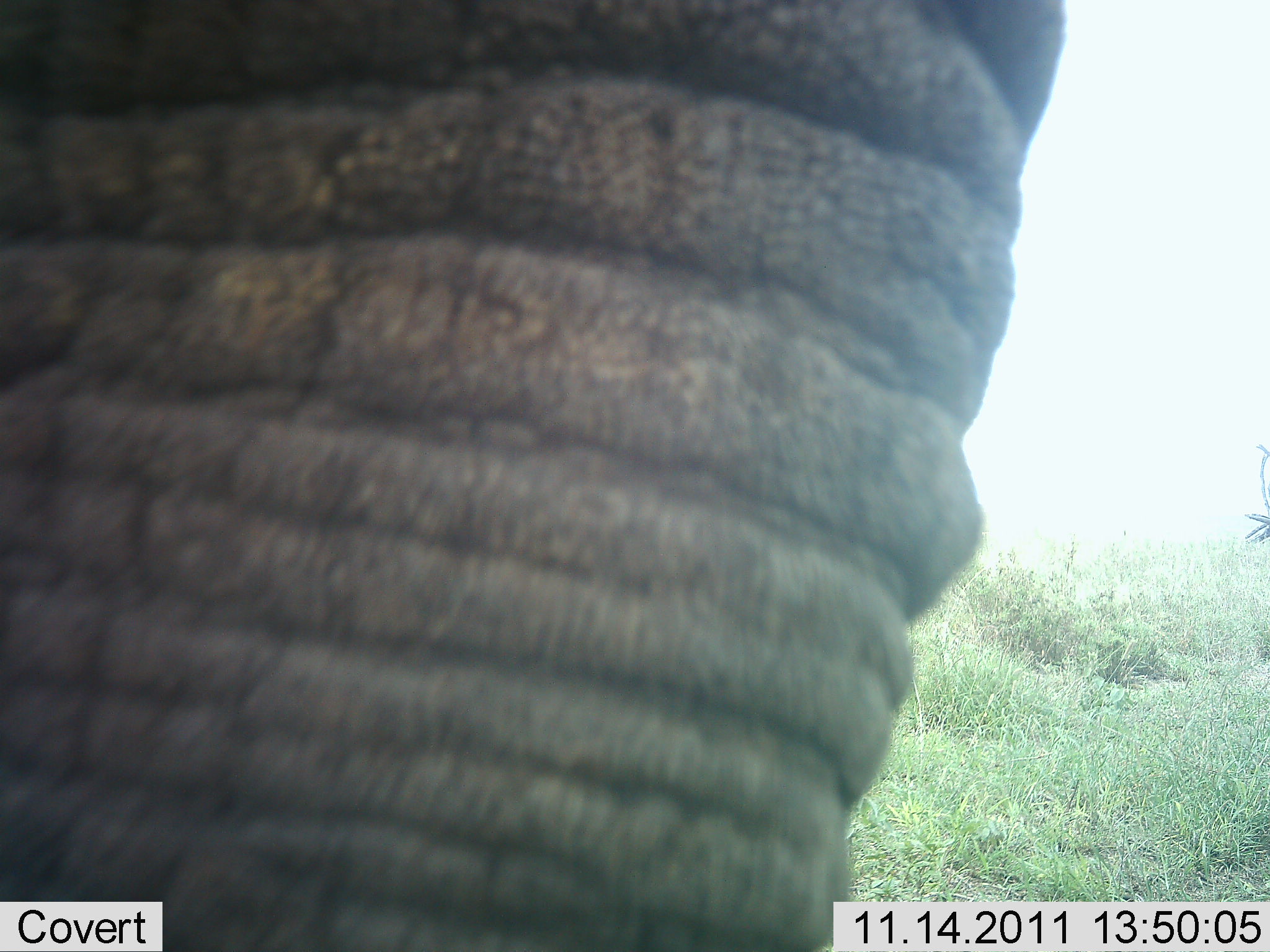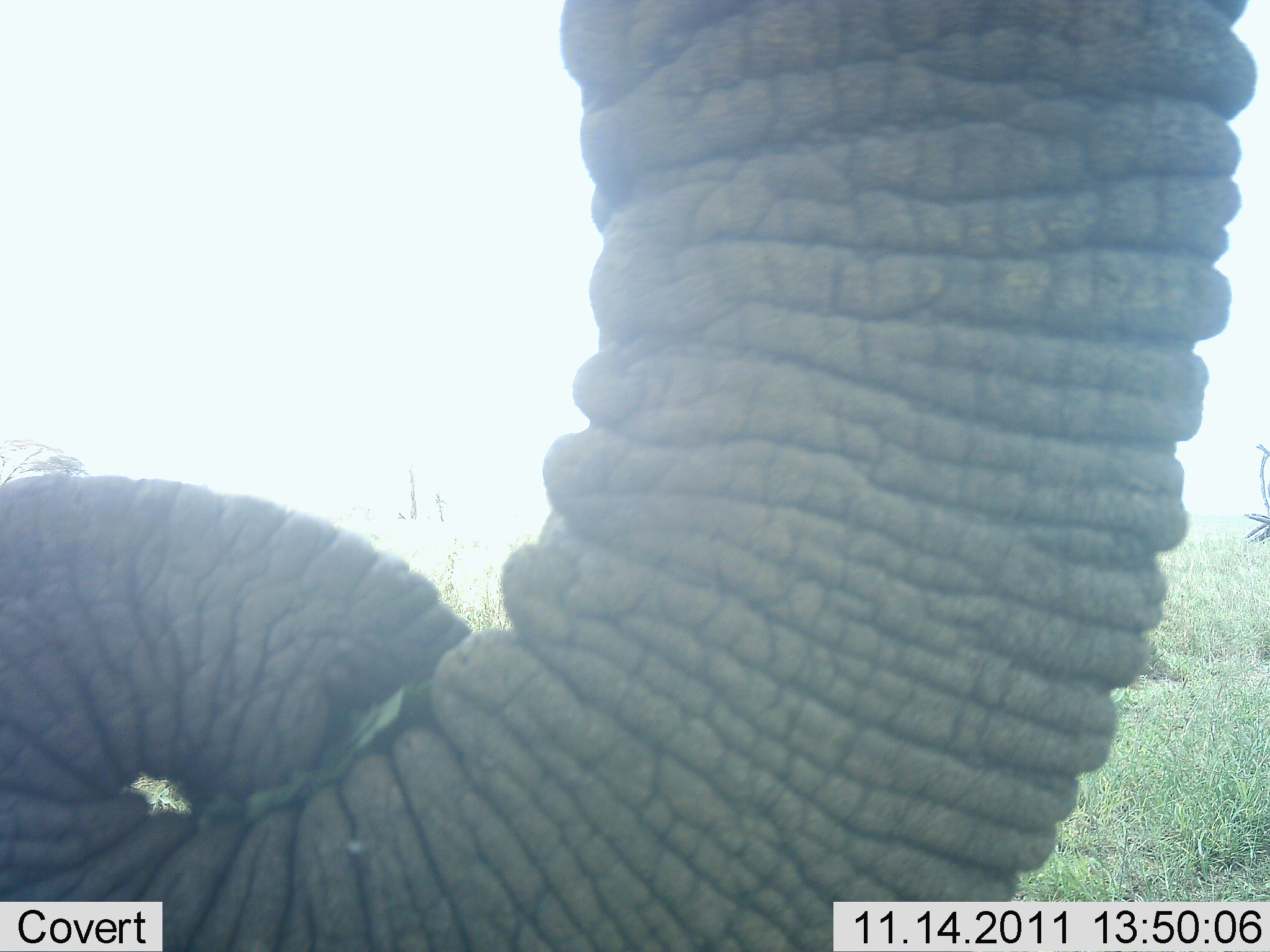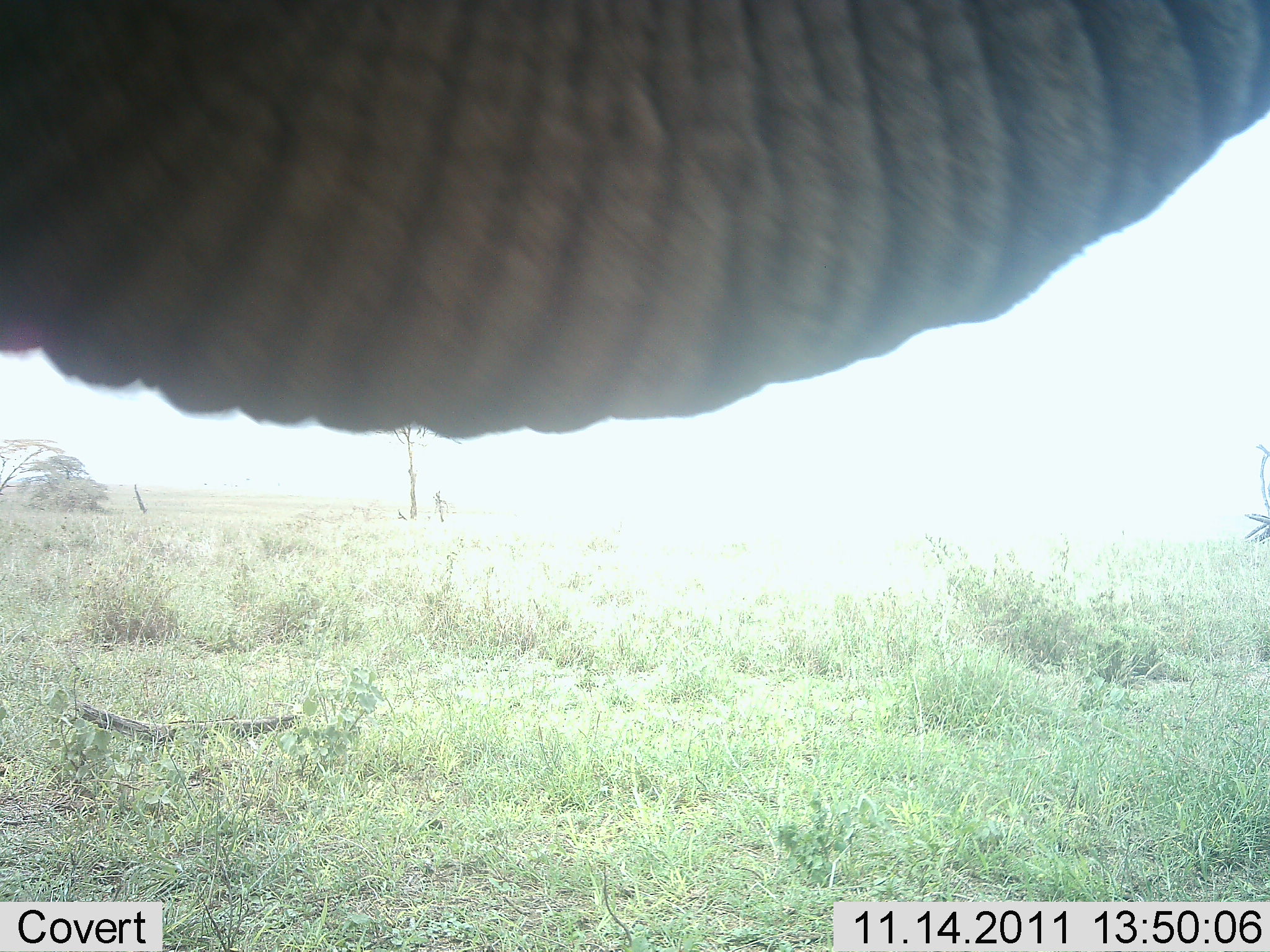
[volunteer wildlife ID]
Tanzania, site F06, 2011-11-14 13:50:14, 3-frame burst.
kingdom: Animalia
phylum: Chordata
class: Mammalia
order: Proboscidea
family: Elephantidae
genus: Loxodonta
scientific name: Loxodonta africana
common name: african bush elephant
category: elephant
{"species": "elephant (african bush elephant) (Loxodonta africana)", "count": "1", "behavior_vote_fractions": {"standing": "73%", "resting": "0%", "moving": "0%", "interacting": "18%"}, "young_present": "0%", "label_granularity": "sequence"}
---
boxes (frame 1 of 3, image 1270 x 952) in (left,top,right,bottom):
animal: (1,0,1070,951)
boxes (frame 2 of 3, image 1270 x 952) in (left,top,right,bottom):
animal: (1,0,1257,951)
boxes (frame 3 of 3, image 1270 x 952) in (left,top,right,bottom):
animal: (1,0,1269,438)